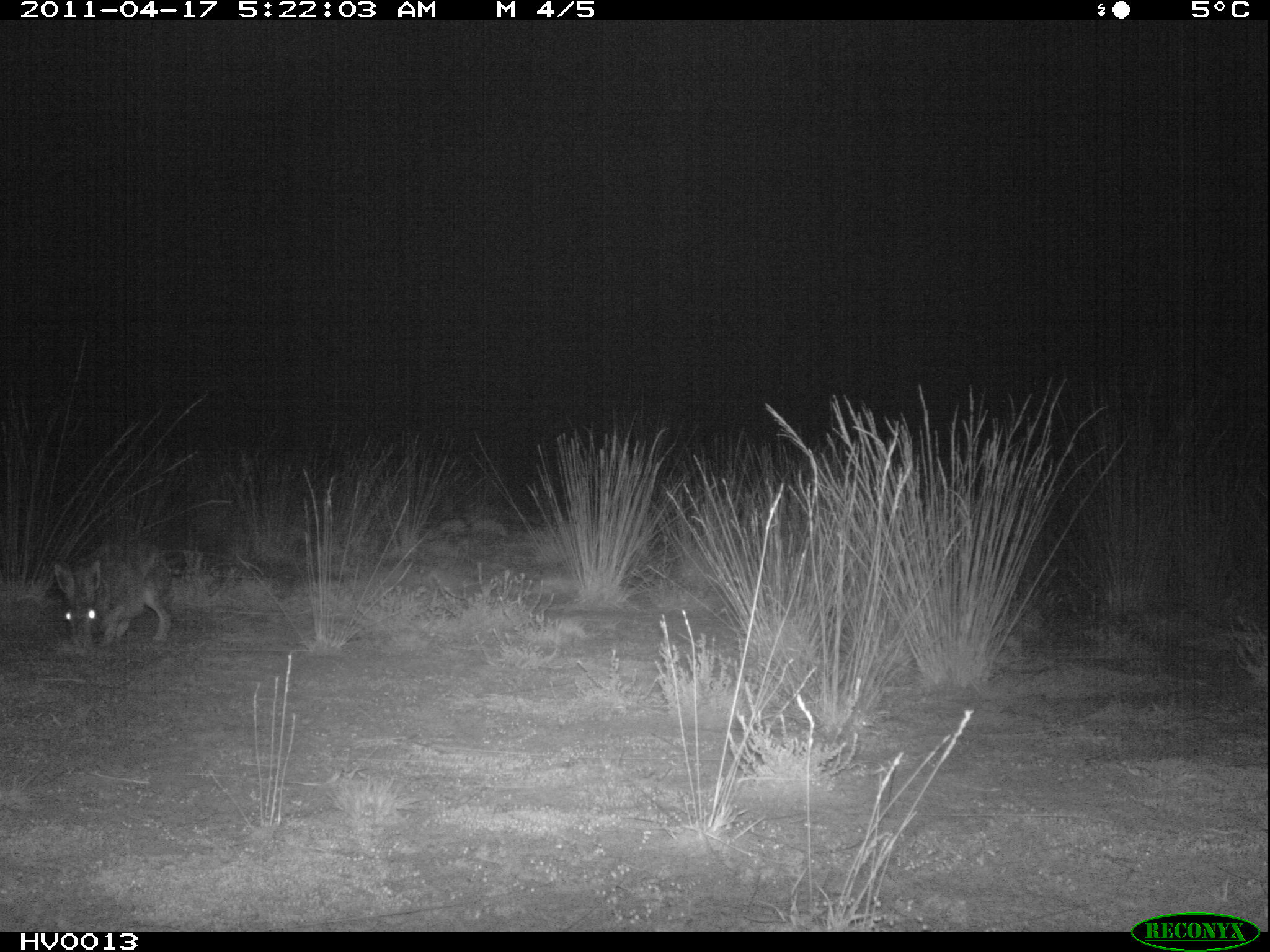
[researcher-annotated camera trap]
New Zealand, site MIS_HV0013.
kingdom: Animalia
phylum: Chordata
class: Mammalia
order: Lagomorpha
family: Leporidae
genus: Lepus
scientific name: Lepus europaeus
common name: brown hare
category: hare